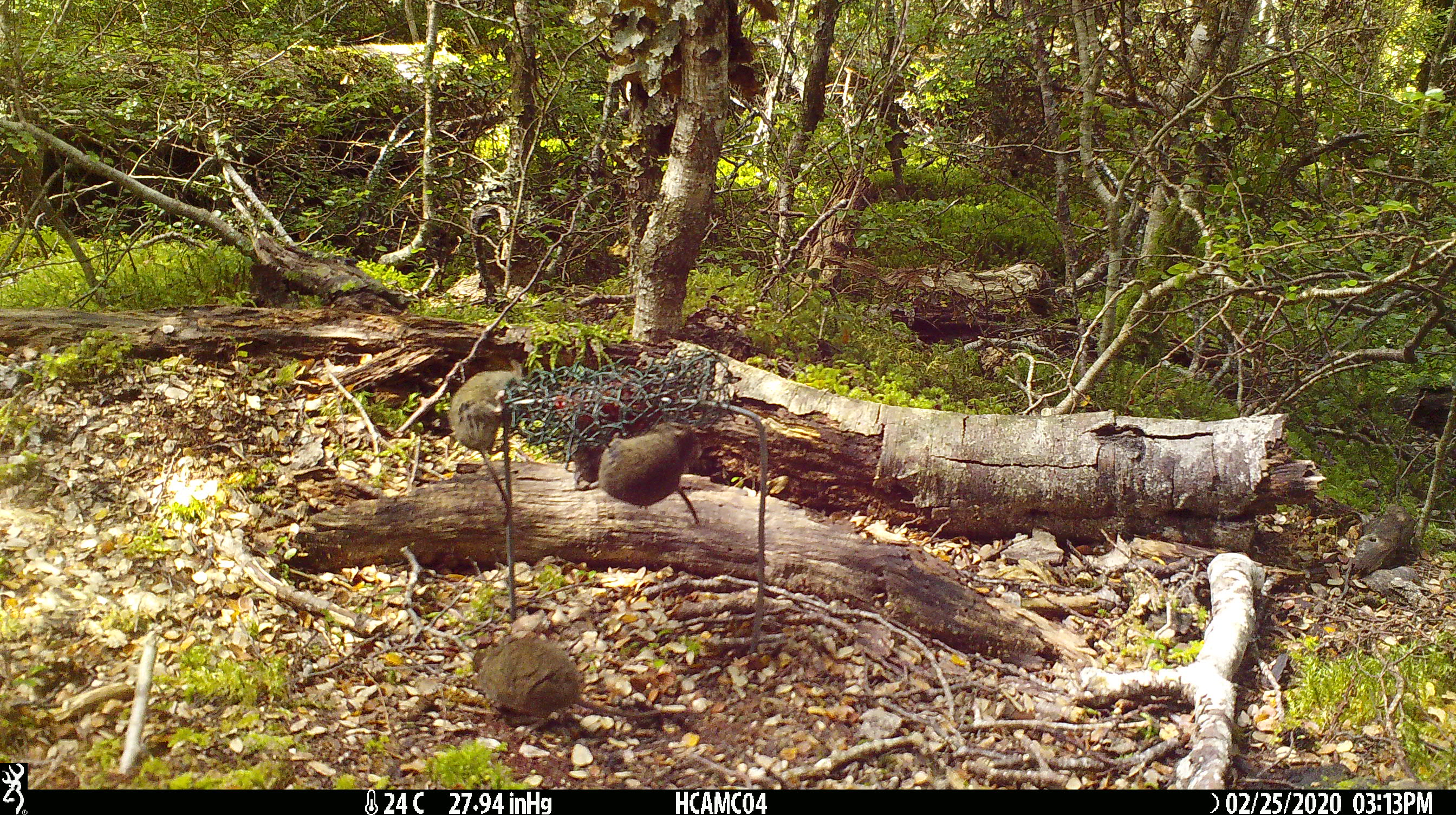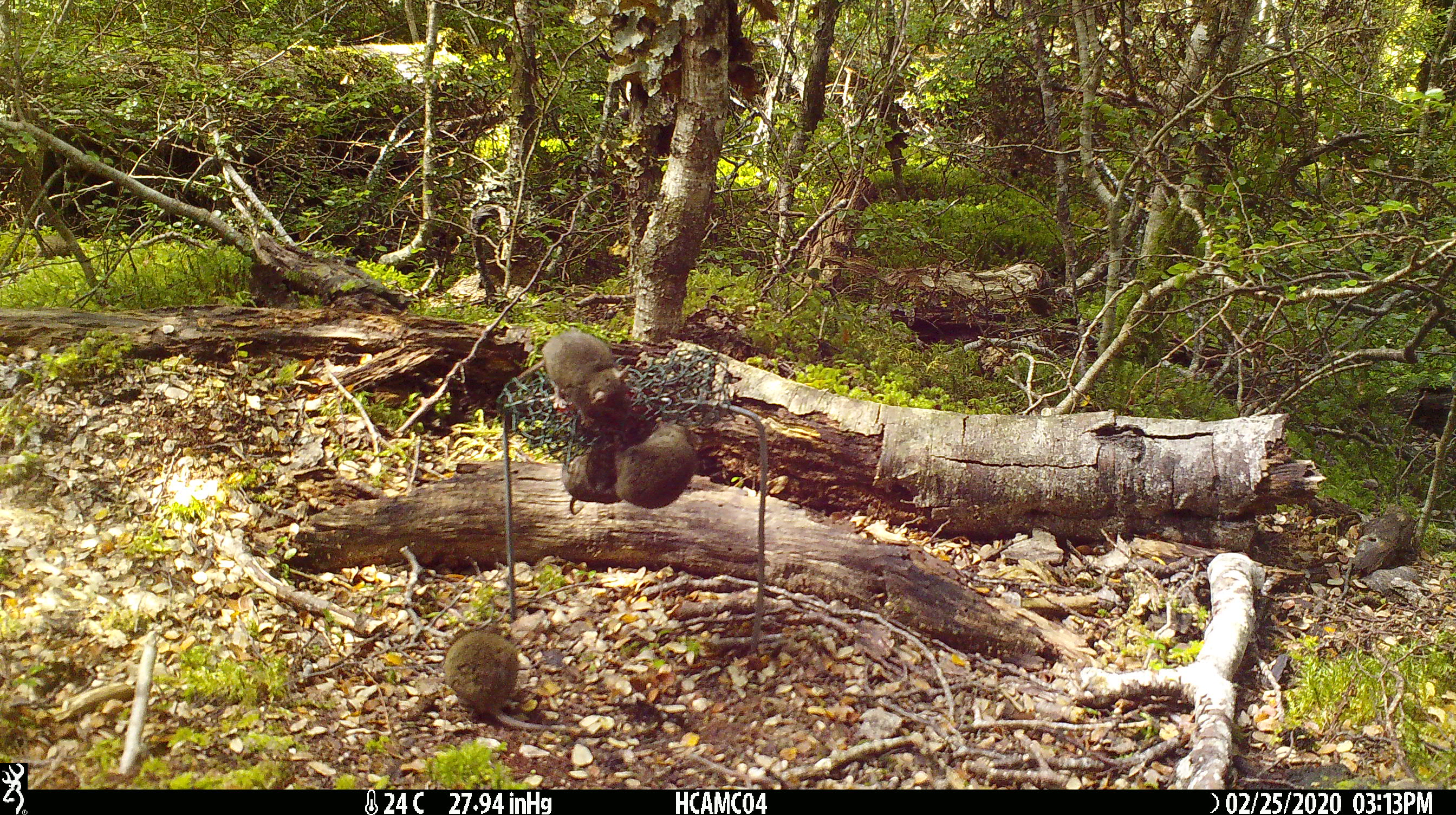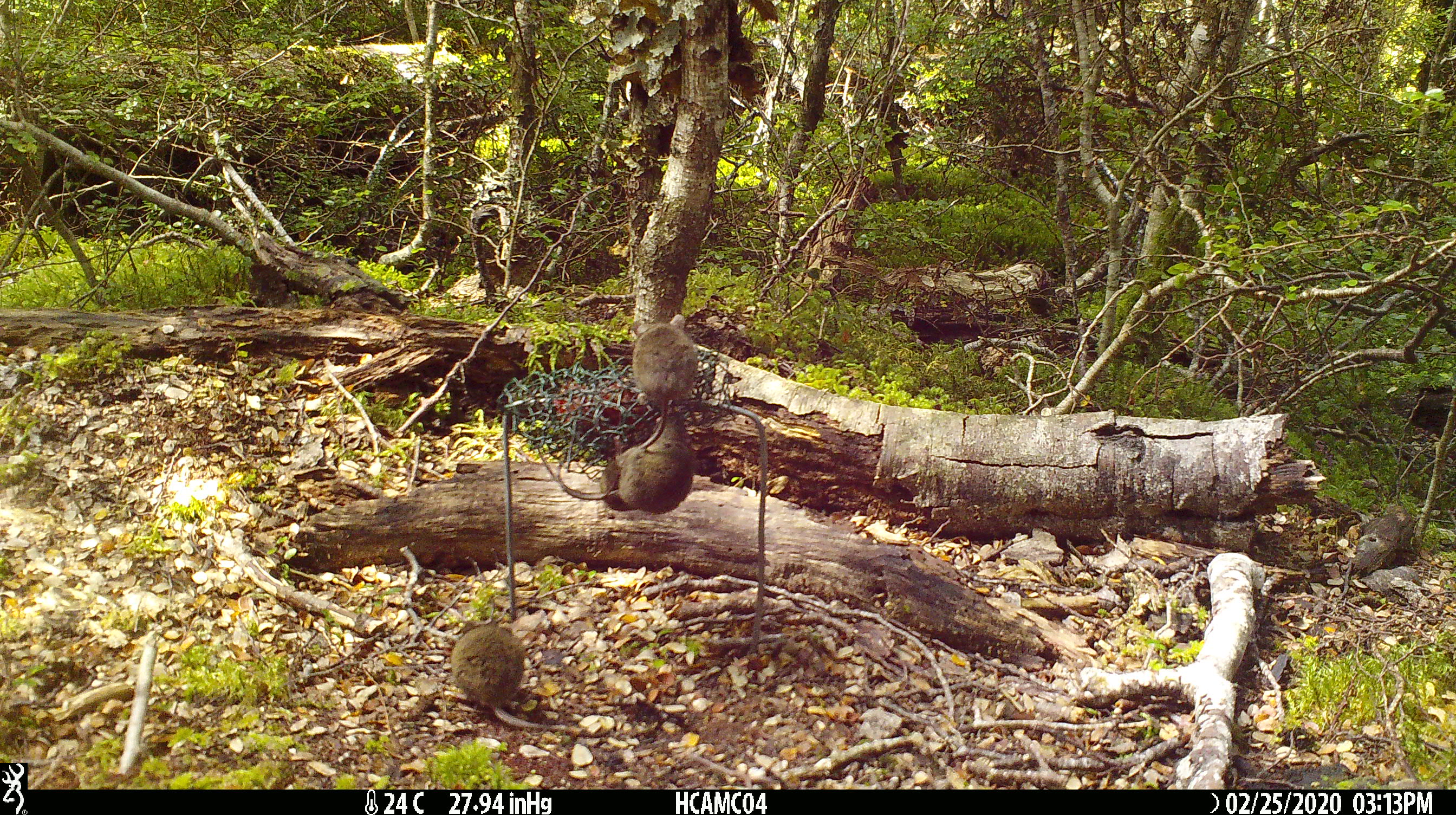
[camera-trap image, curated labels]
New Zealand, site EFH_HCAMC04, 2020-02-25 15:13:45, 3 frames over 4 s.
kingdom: Animalia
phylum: Chordata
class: Mammalia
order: Rodentia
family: Muridae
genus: Mus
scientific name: Mus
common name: mouse